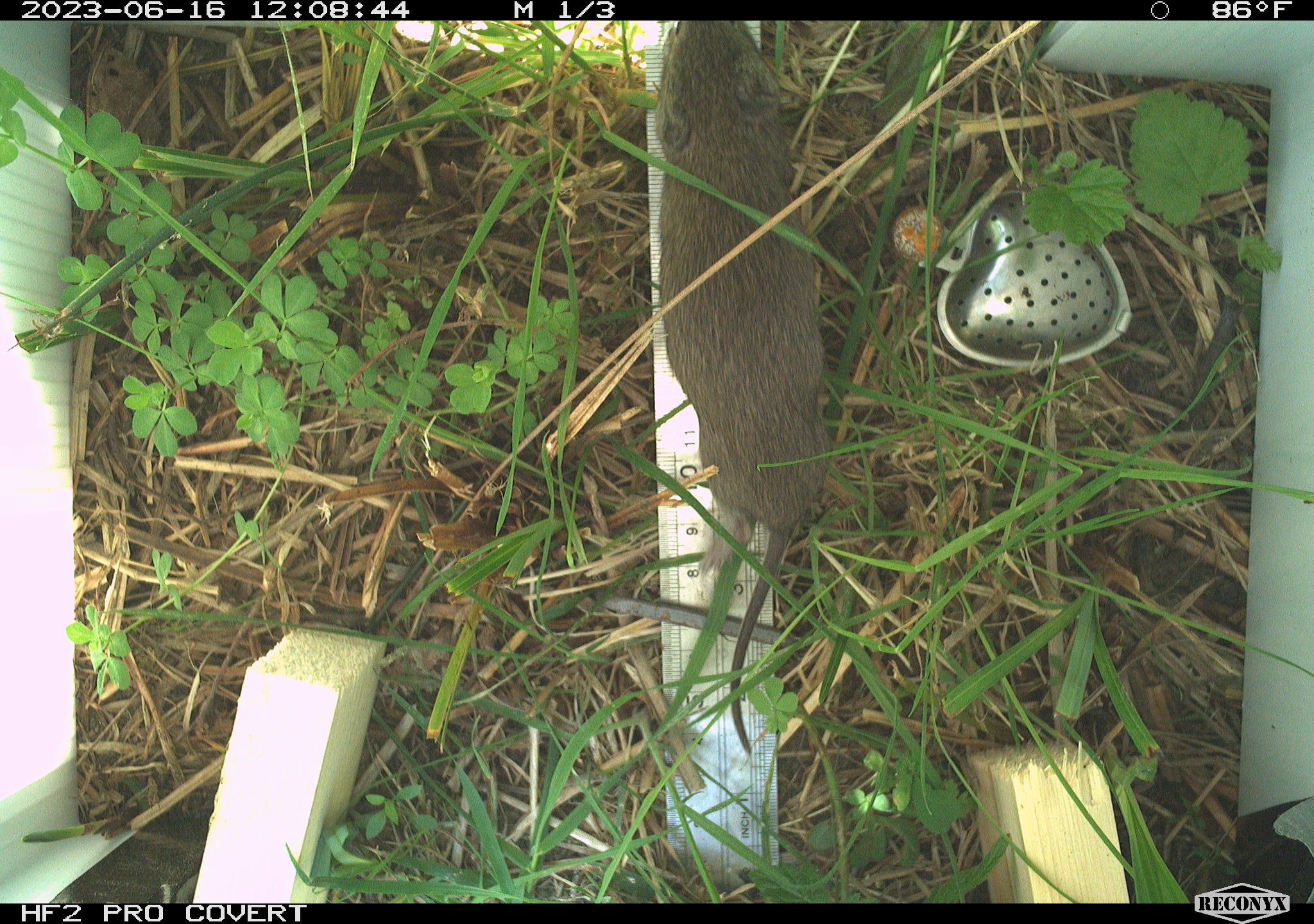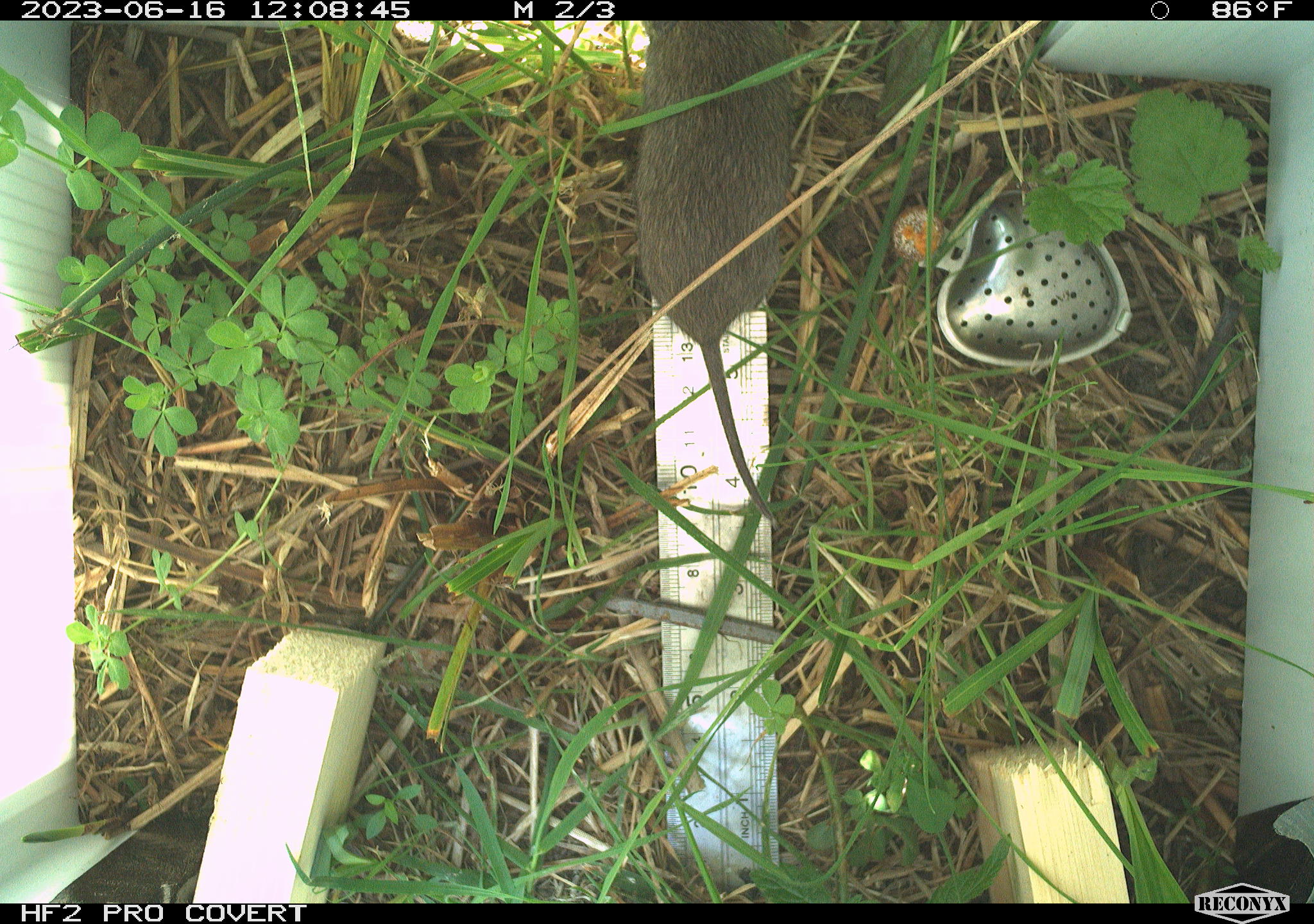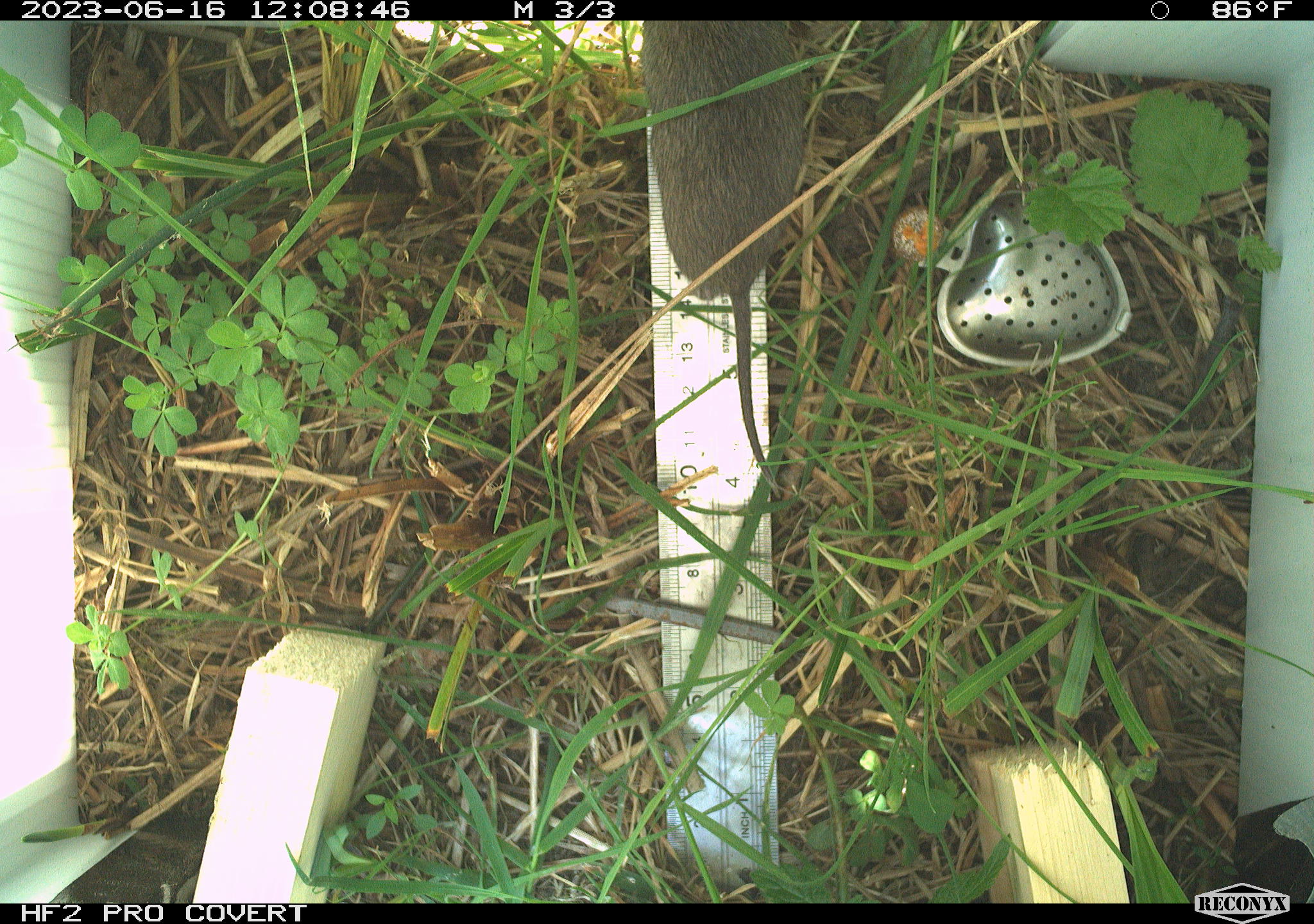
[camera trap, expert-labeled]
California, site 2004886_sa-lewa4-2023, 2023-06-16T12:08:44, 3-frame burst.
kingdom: Animalia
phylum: Chordata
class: Mammalia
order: Rodentia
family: Cricetidae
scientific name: Cricetidae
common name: hamsters, voles, lemmings, and allies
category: cricetidae family